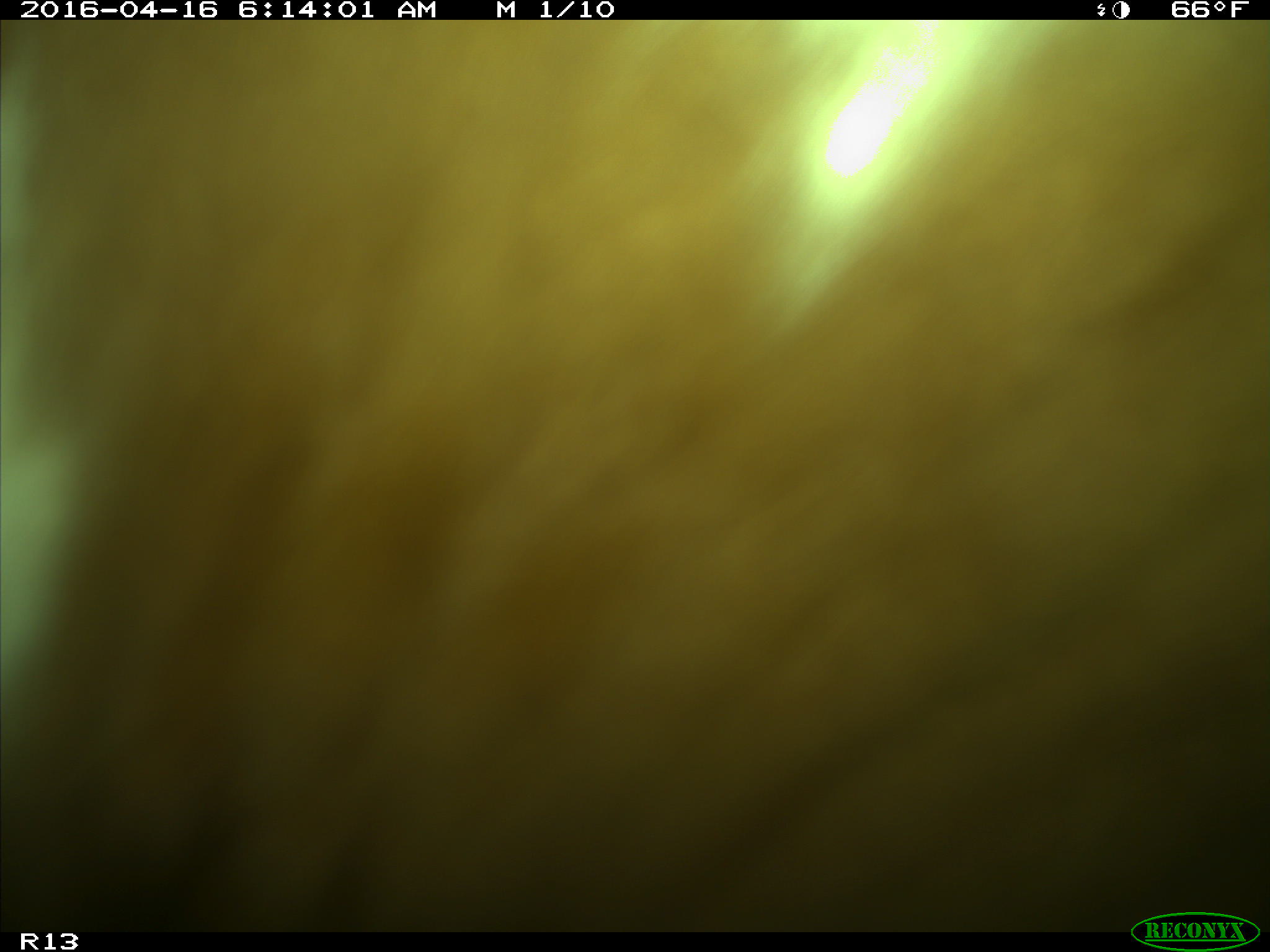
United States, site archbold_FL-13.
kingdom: Animalia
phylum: Chordata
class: Mammalia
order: Artiodactyla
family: Bovidae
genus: Bos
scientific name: Bos taurus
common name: domestic cow